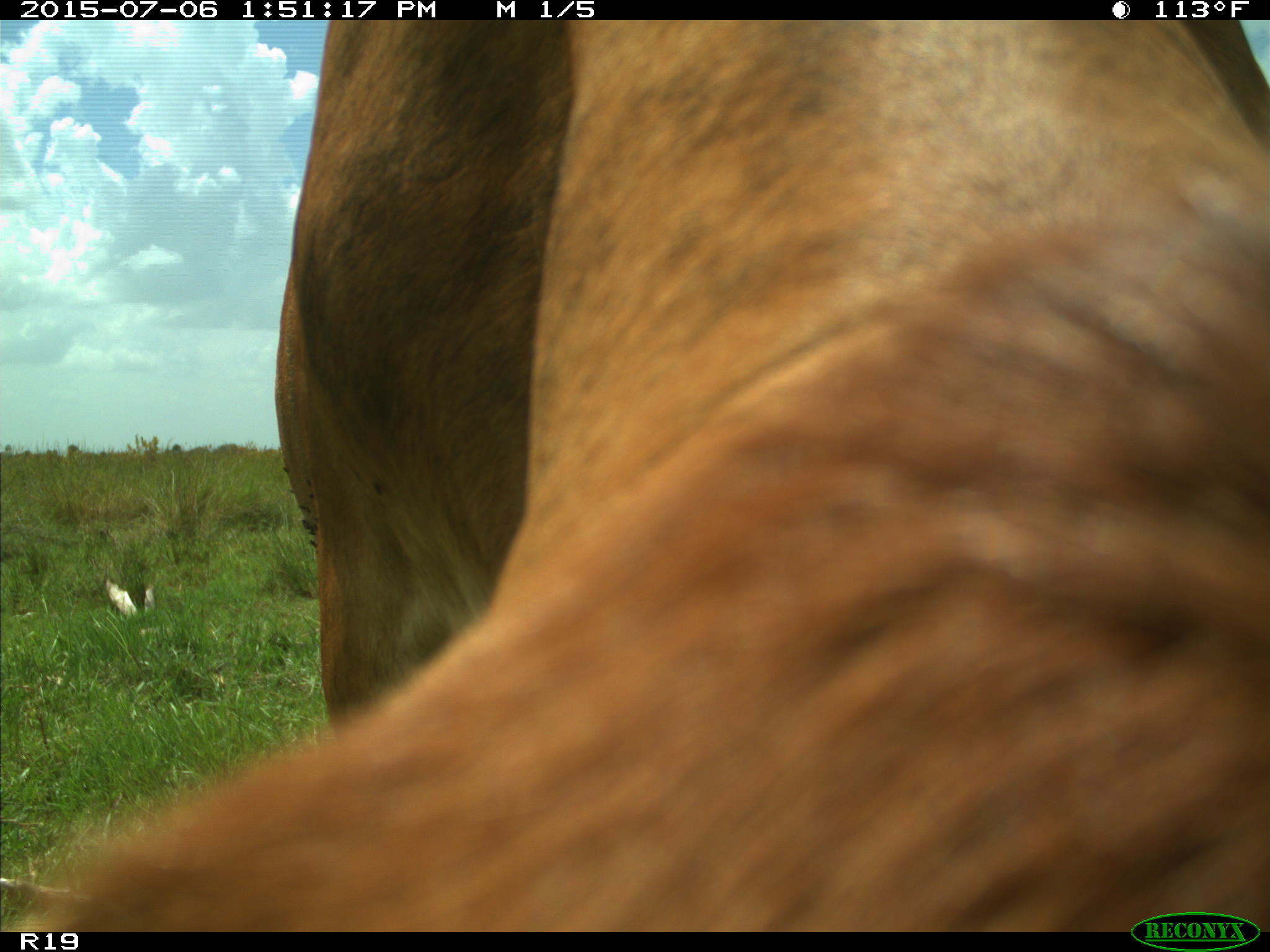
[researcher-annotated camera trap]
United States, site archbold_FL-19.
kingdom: Animalia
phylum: Chordata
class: Mammalia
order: Artiodactyla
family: Bovidae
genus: Bos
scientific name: Bos taurus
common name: domestic cow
Bos taurus (domestic cow).